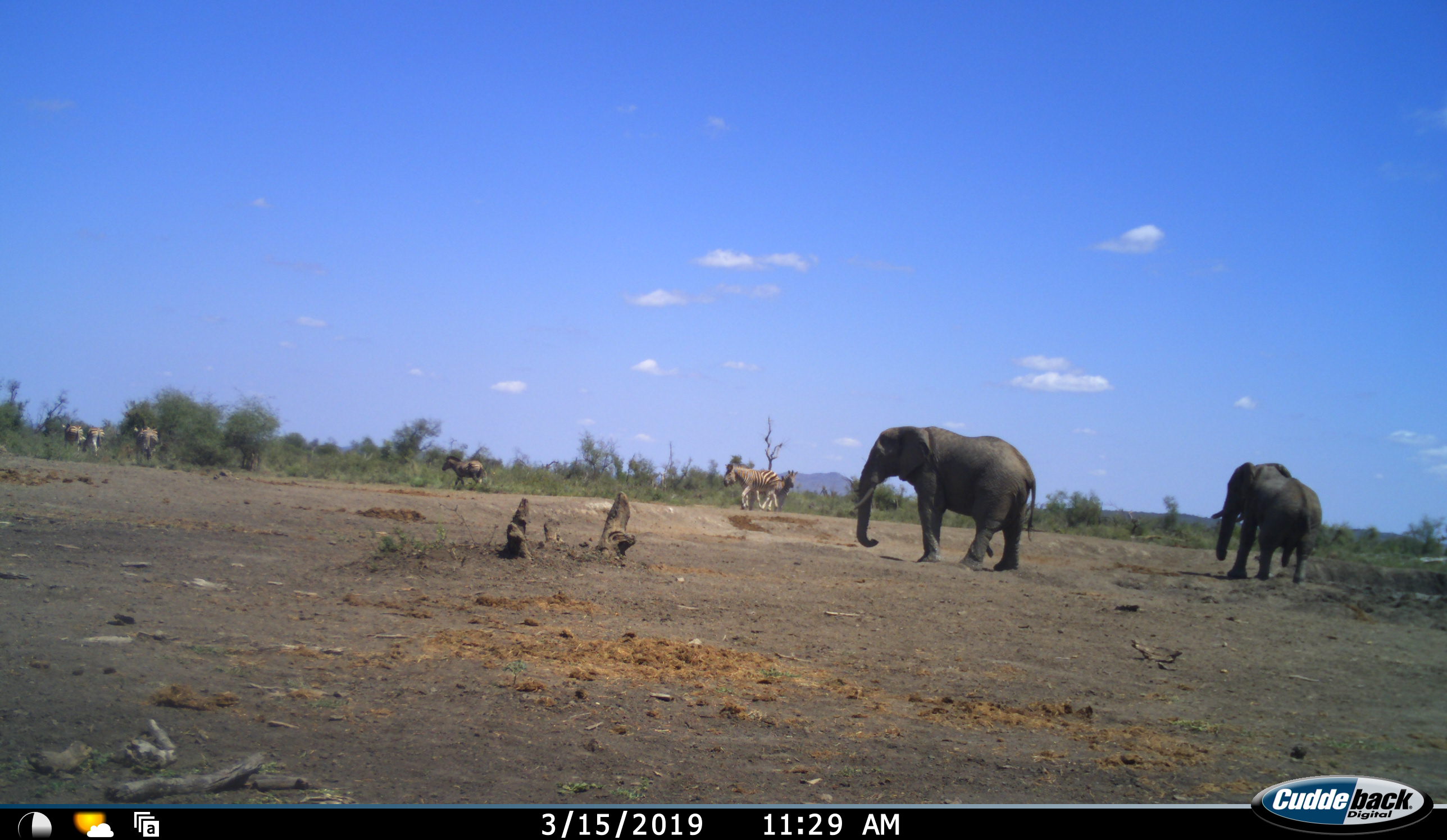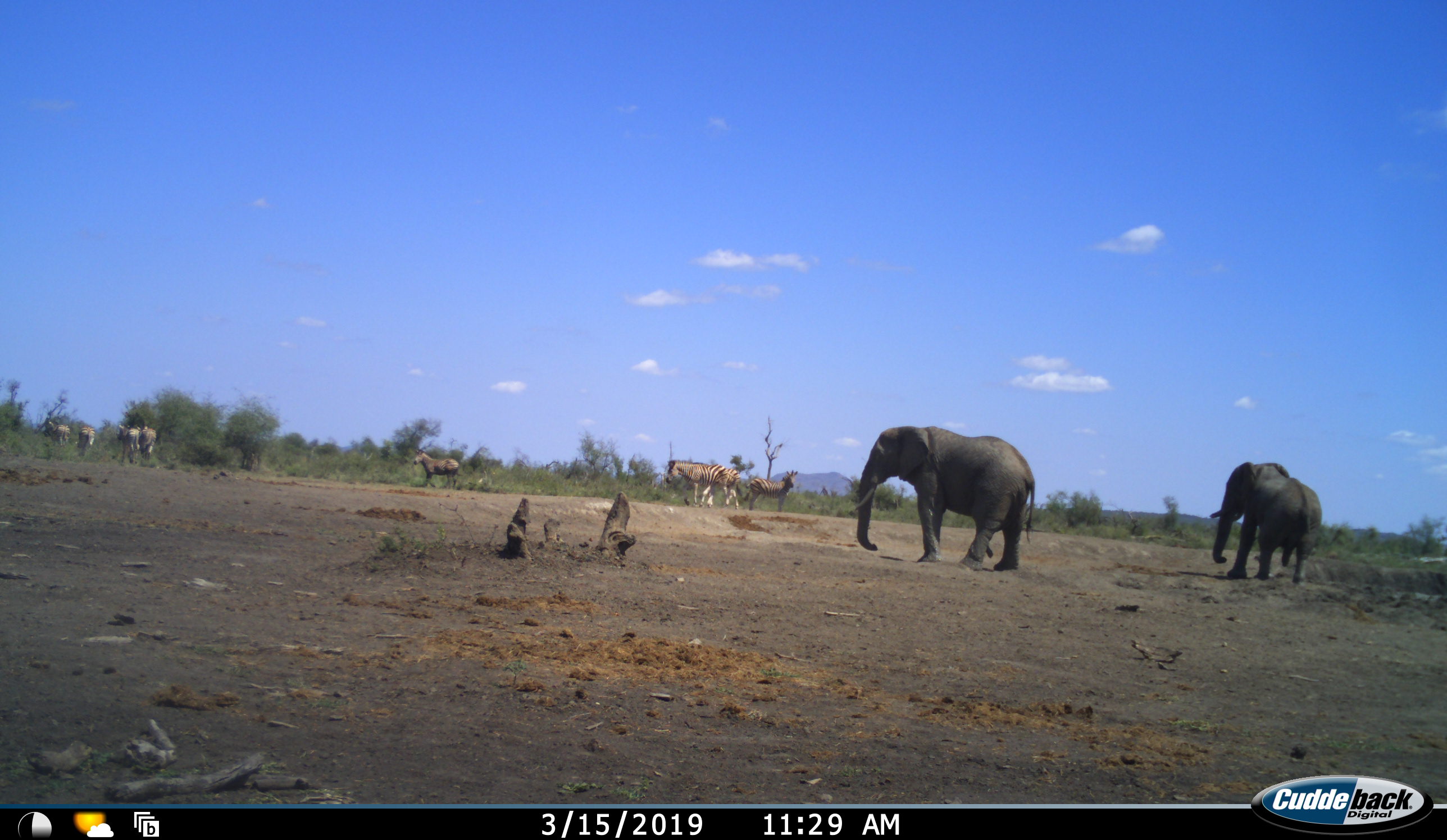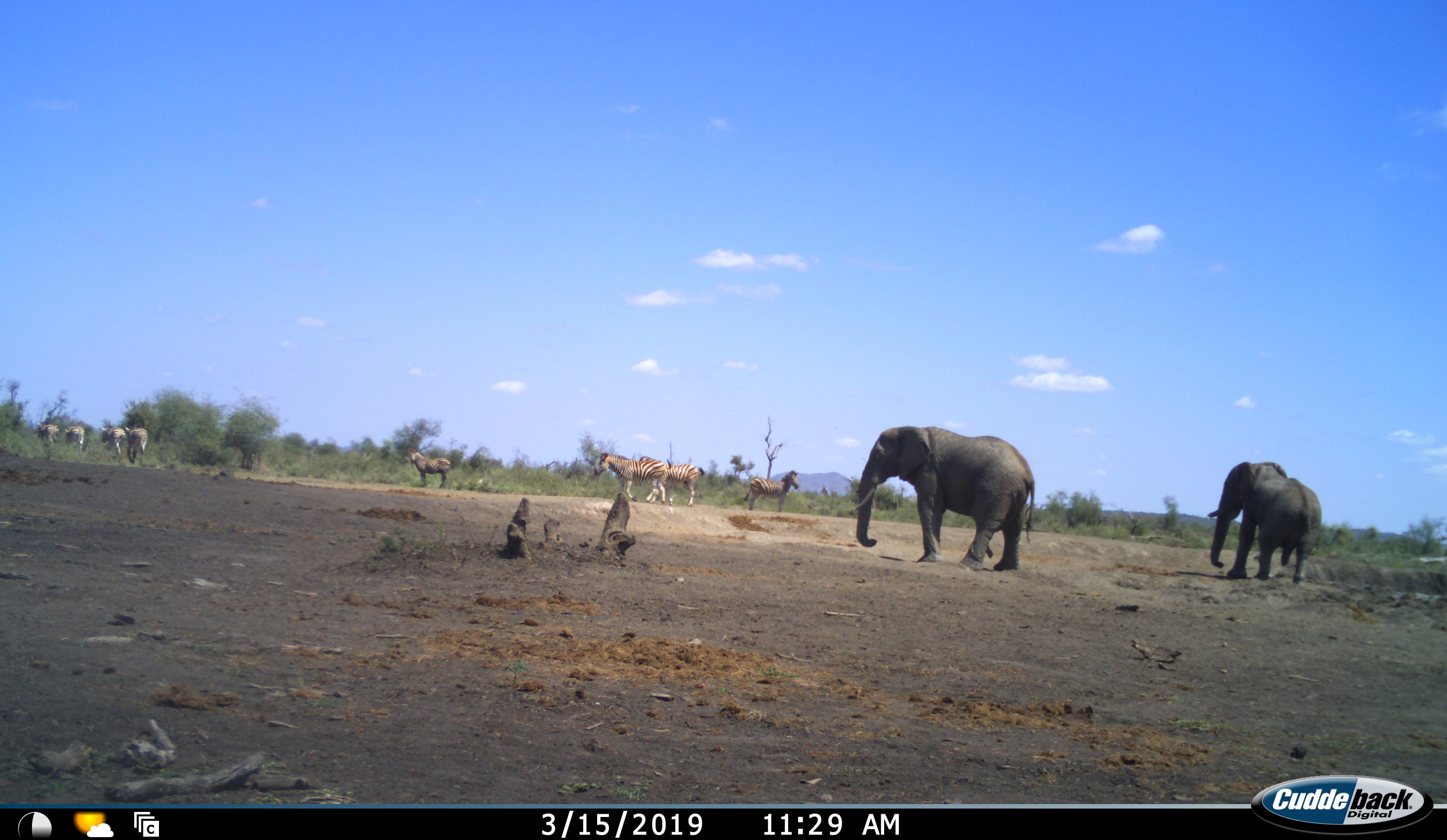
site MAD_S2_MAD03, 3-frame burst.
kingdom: Animalia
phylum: Chordata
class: Mammalia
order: Proboscidea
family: Elephantidae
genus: Loxodonta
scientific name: Loxodonta africana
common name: african bush elephant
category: elephant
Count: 2.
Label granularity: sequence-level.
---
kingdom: Animalia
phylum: Chordata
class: Mammalia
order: Perissodactyla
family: Equidae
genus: Equus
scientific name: Equus quagga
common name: plains zebra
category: zebraplains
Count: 8.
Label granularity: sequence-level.